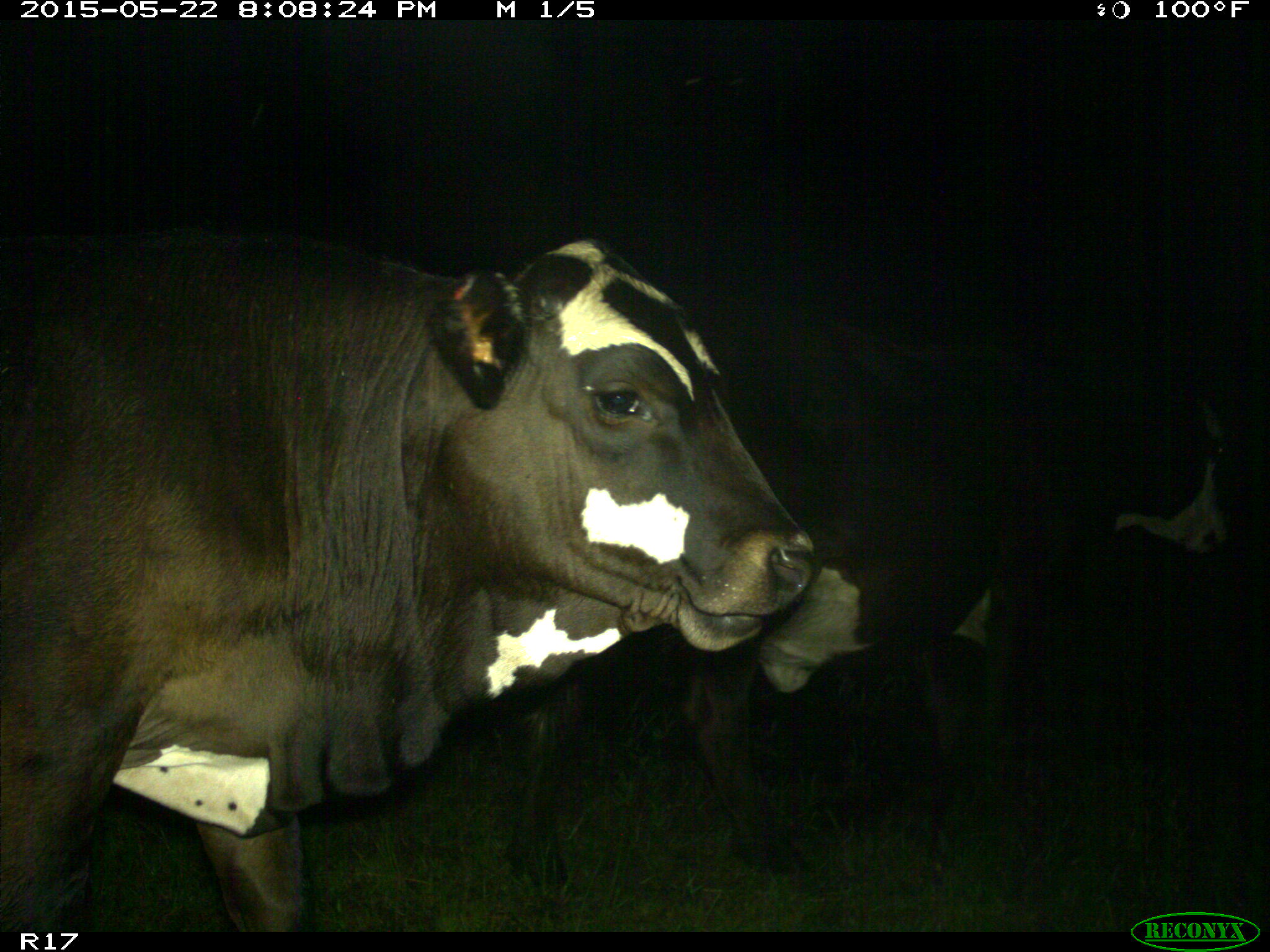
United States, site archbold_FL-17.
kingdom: Animalia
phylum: Chordata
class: Mammalia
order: Artiodactyla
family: Bovidae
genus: Bos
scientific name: Bos taurus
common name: domestic cow